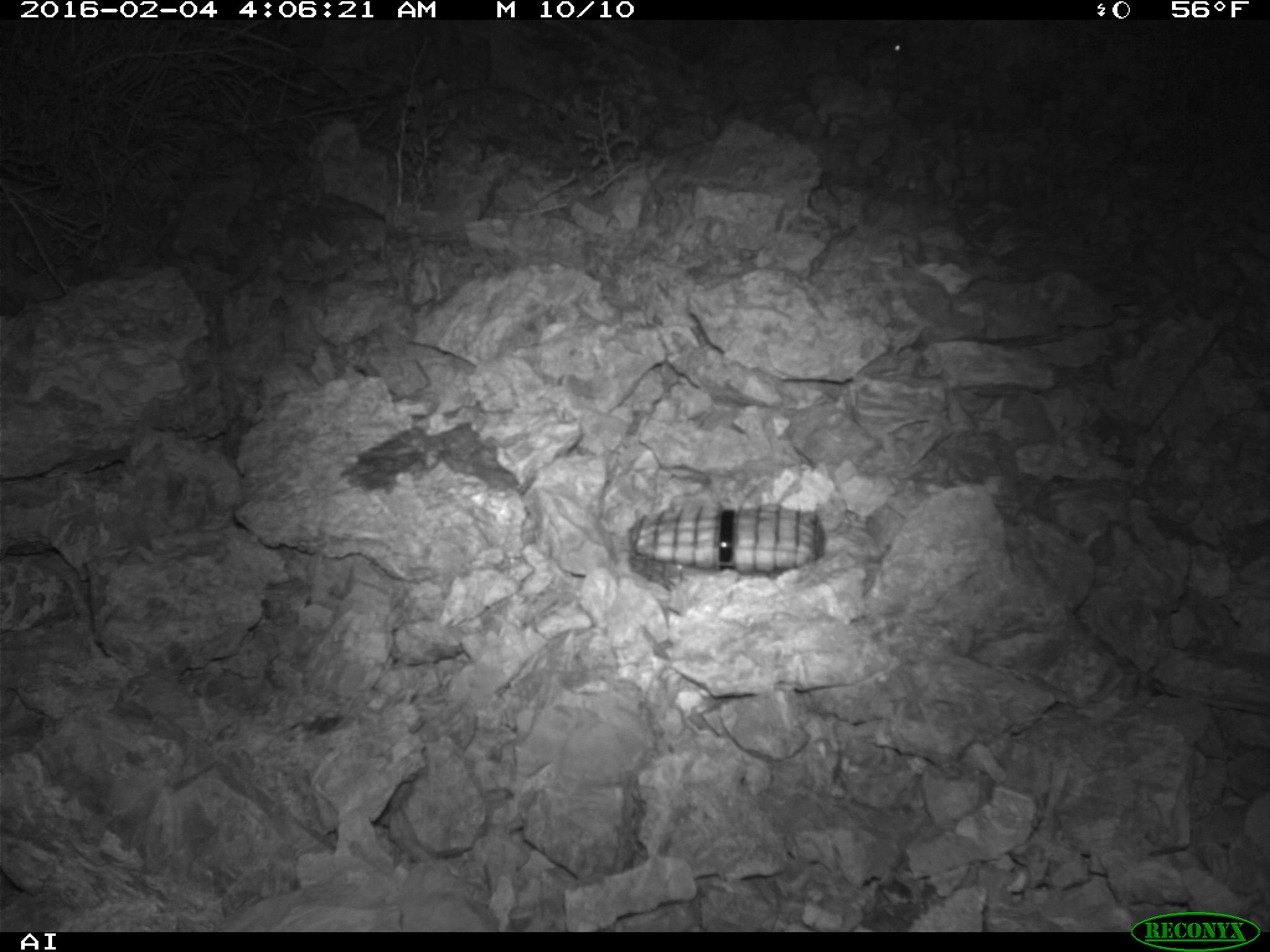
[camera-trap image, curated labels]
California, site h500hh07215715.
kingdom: Animalia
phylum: Chordata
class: Mammalia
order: Rodentia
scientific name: Rodentia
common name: rodent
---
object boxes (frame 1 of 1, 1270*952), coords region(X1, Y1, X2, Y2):
rodent: region(864, 38, 904, 74)